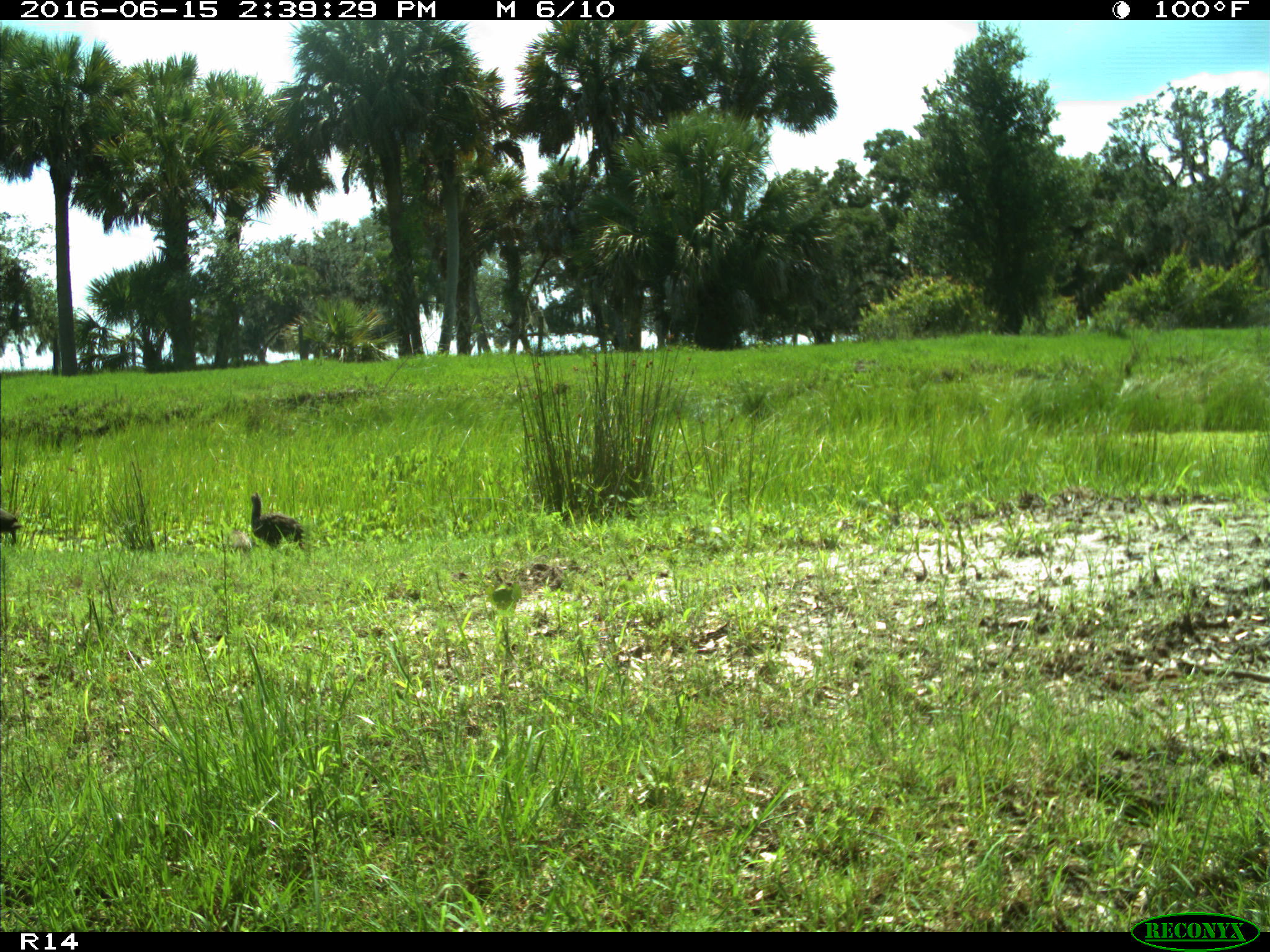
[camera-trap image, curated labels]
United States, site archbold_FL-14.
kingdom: Animalia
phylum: Chordata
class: Aves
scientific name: Aves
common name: birds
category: unidentified bird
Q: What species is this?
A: Unidentified bird (birds) (Aves).